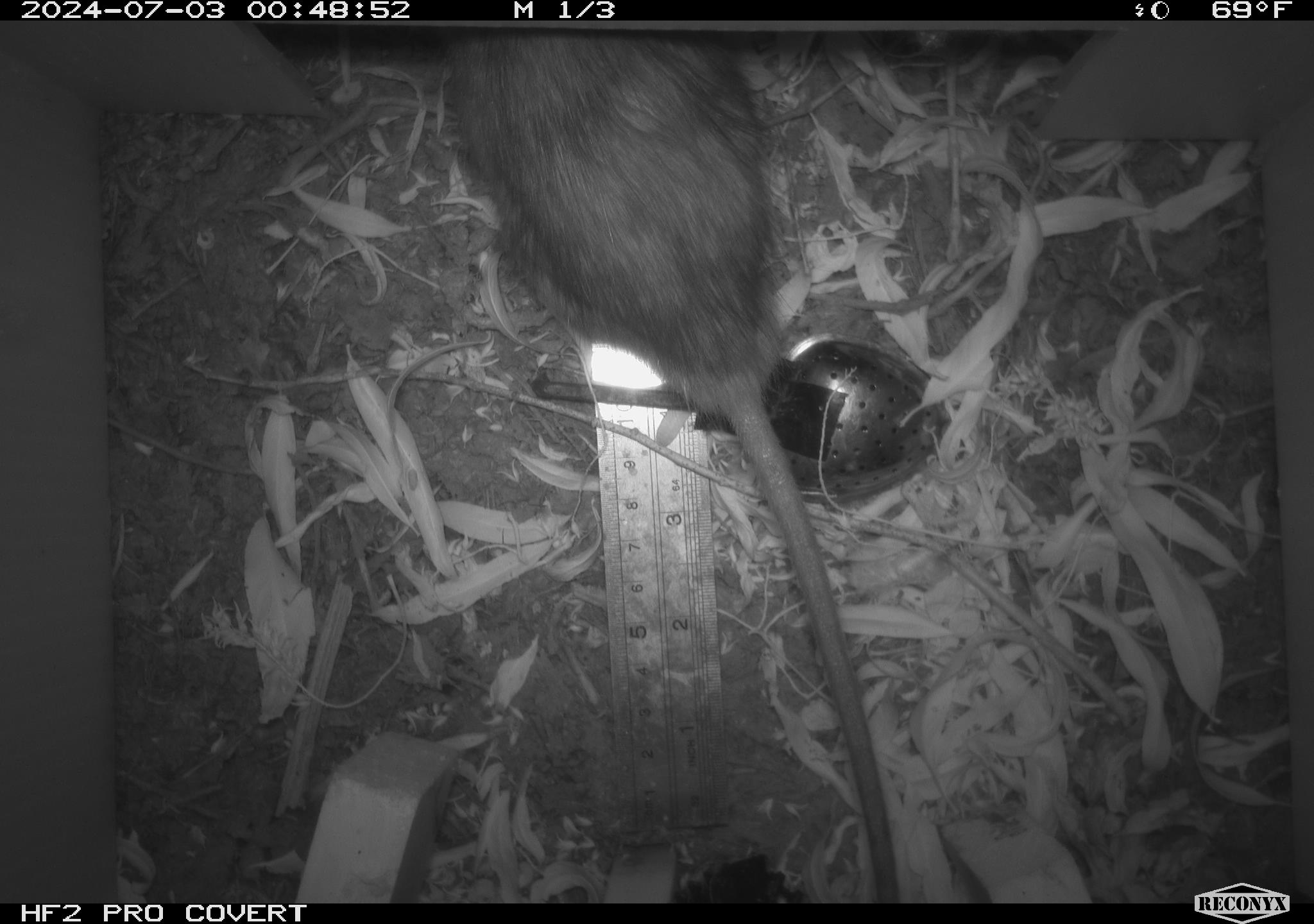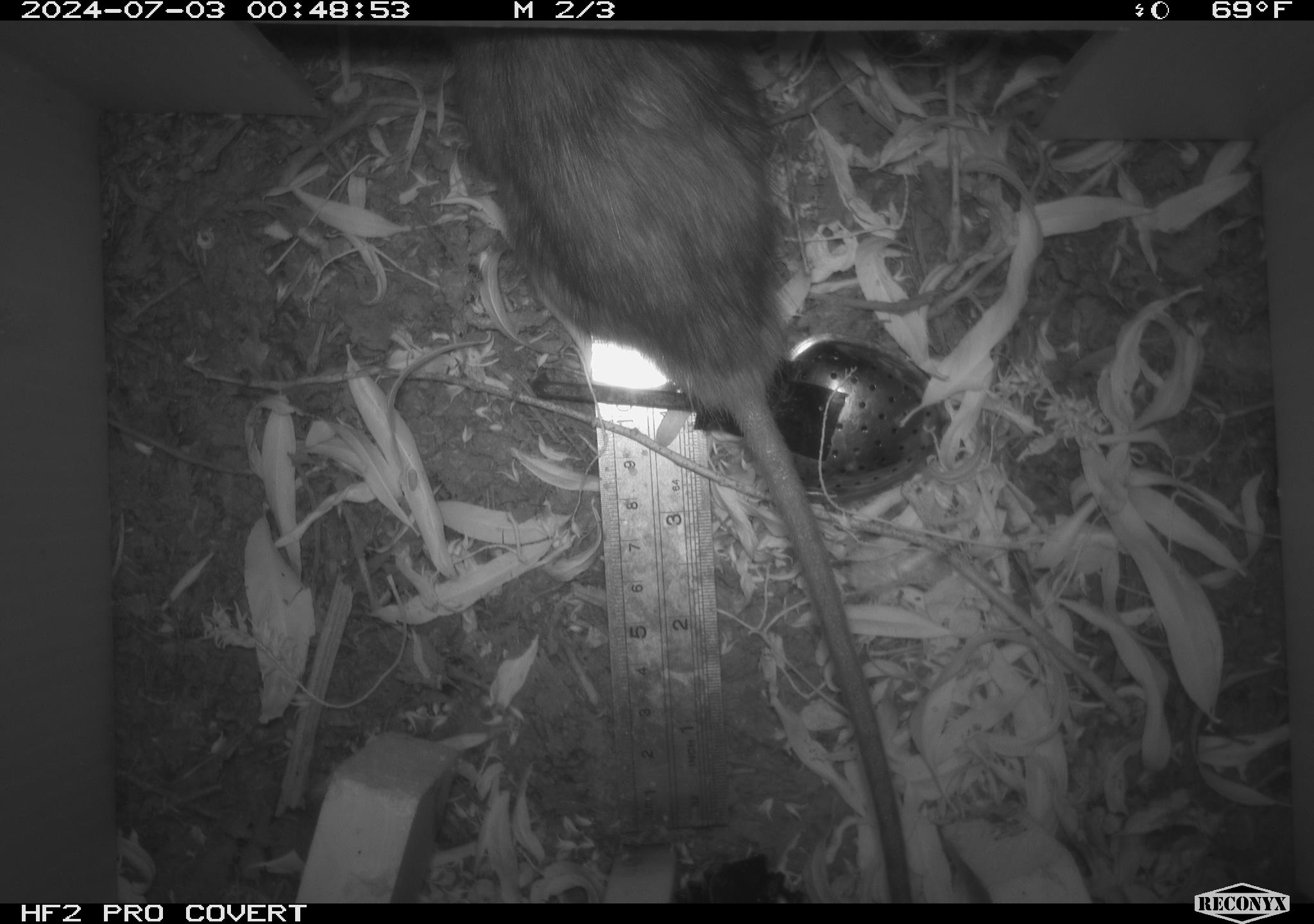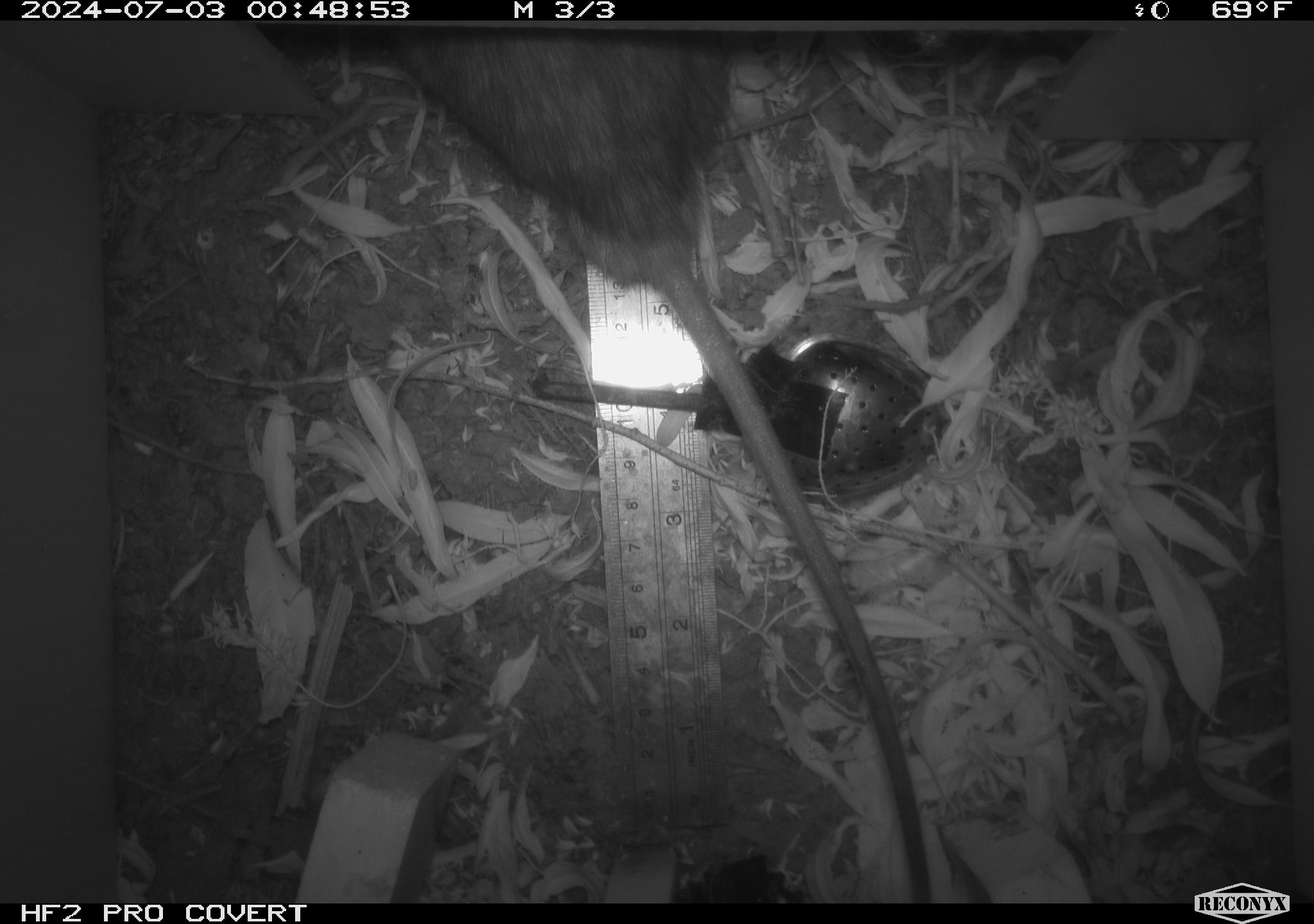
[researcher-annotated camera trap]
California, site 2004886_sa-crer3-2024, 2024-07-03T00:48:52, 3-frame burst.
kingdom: Animalia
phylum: Chordata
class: Mammalia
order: Rodentia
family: Muridae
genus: Rattus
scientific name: Rattus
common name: rat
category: rattus species